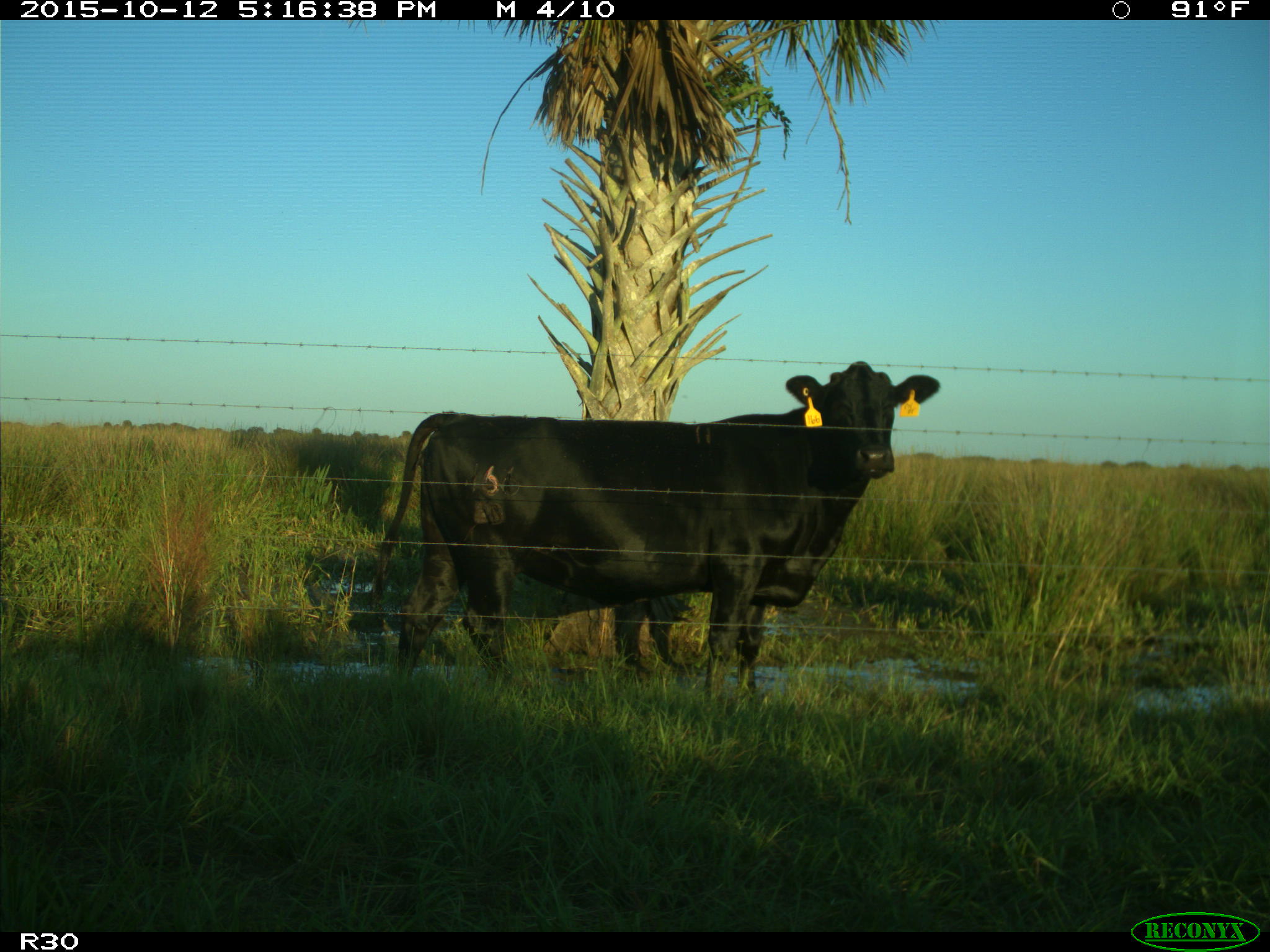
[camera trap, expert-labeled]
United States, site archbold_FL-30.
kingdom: Animalia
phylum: Chordata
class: Mammalia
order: Artiodactyla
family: Bovidae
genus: Bos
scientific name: Bos taurus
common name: domestic cow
Bos taurus (domestic cow).